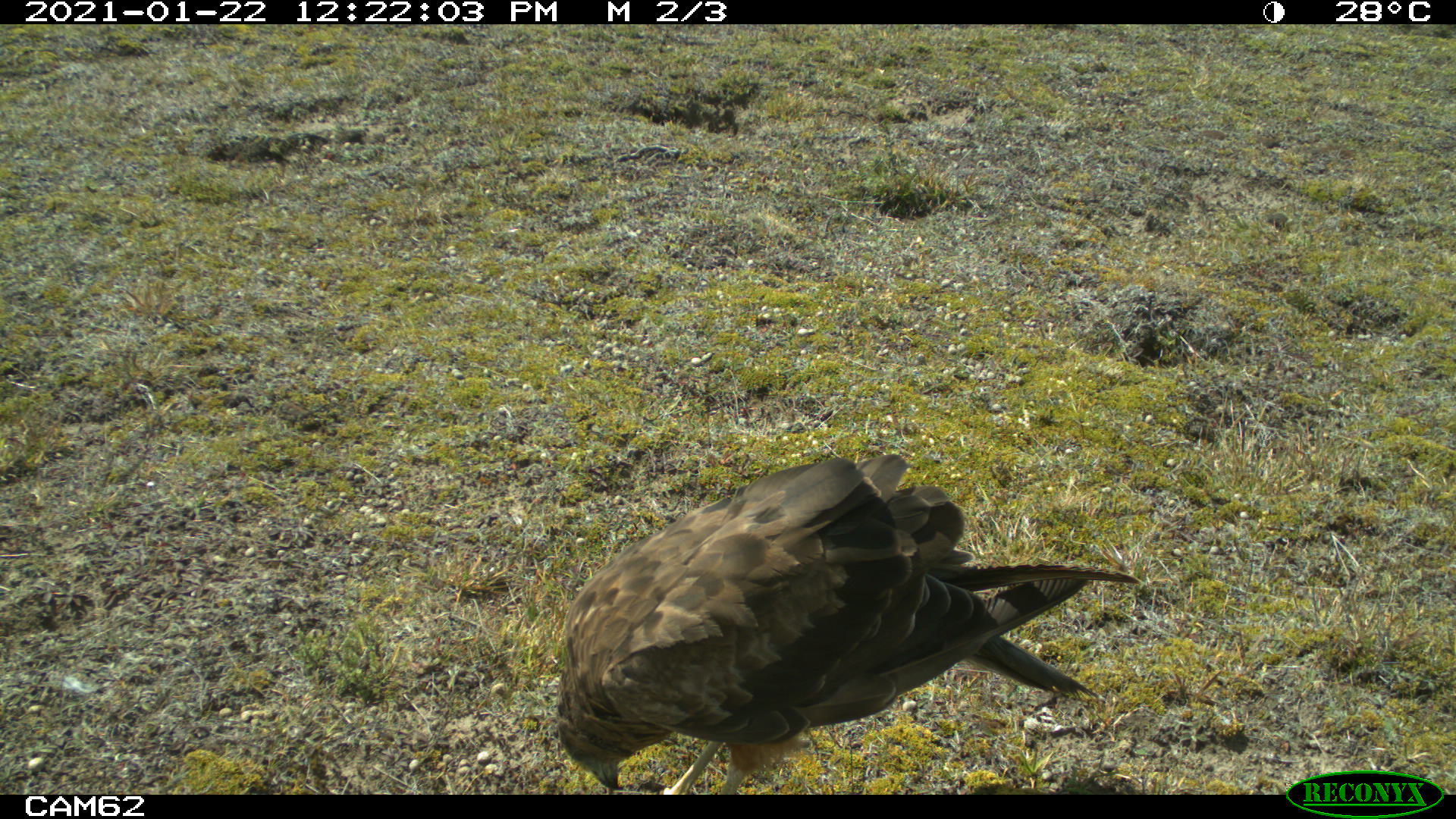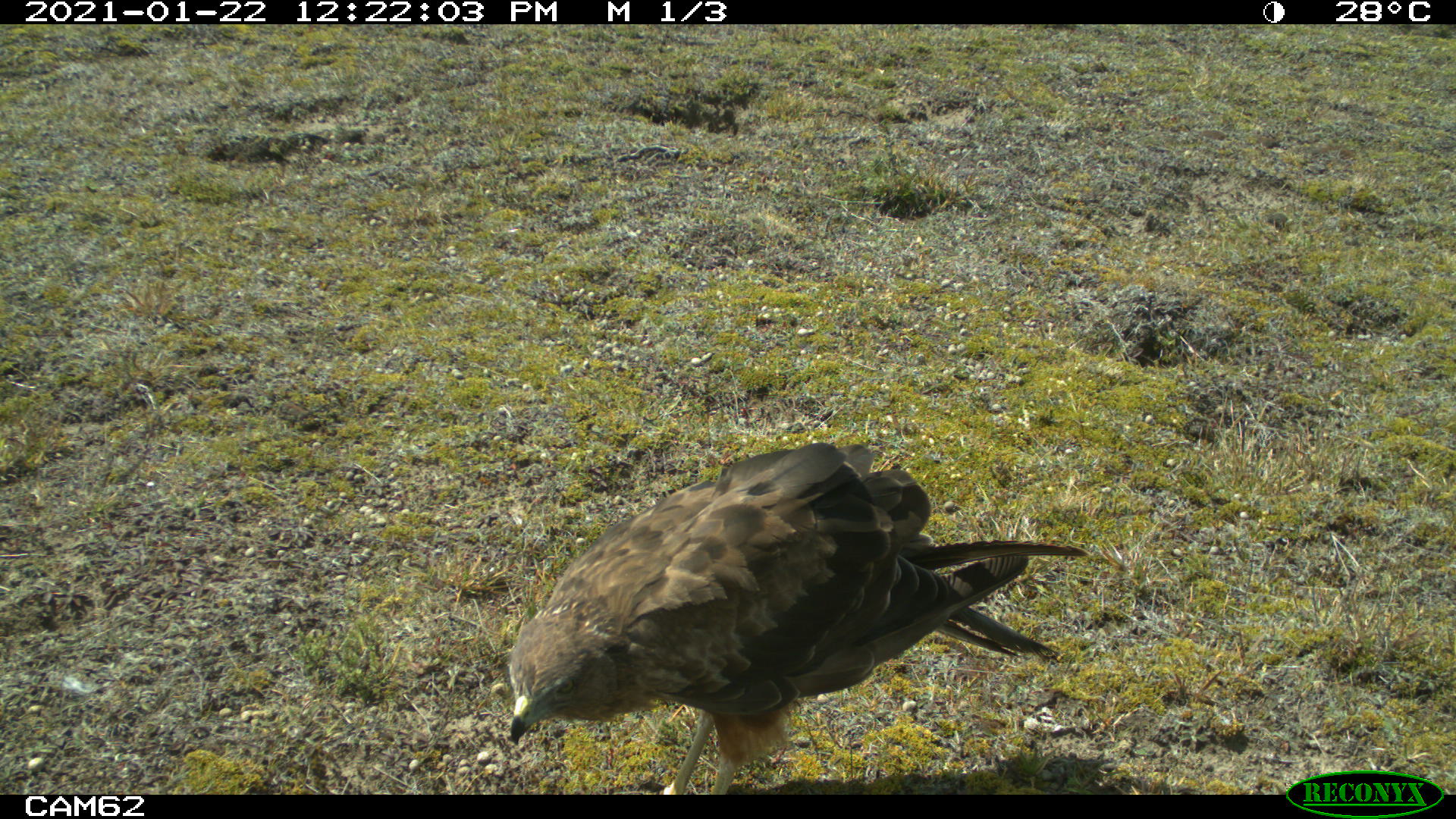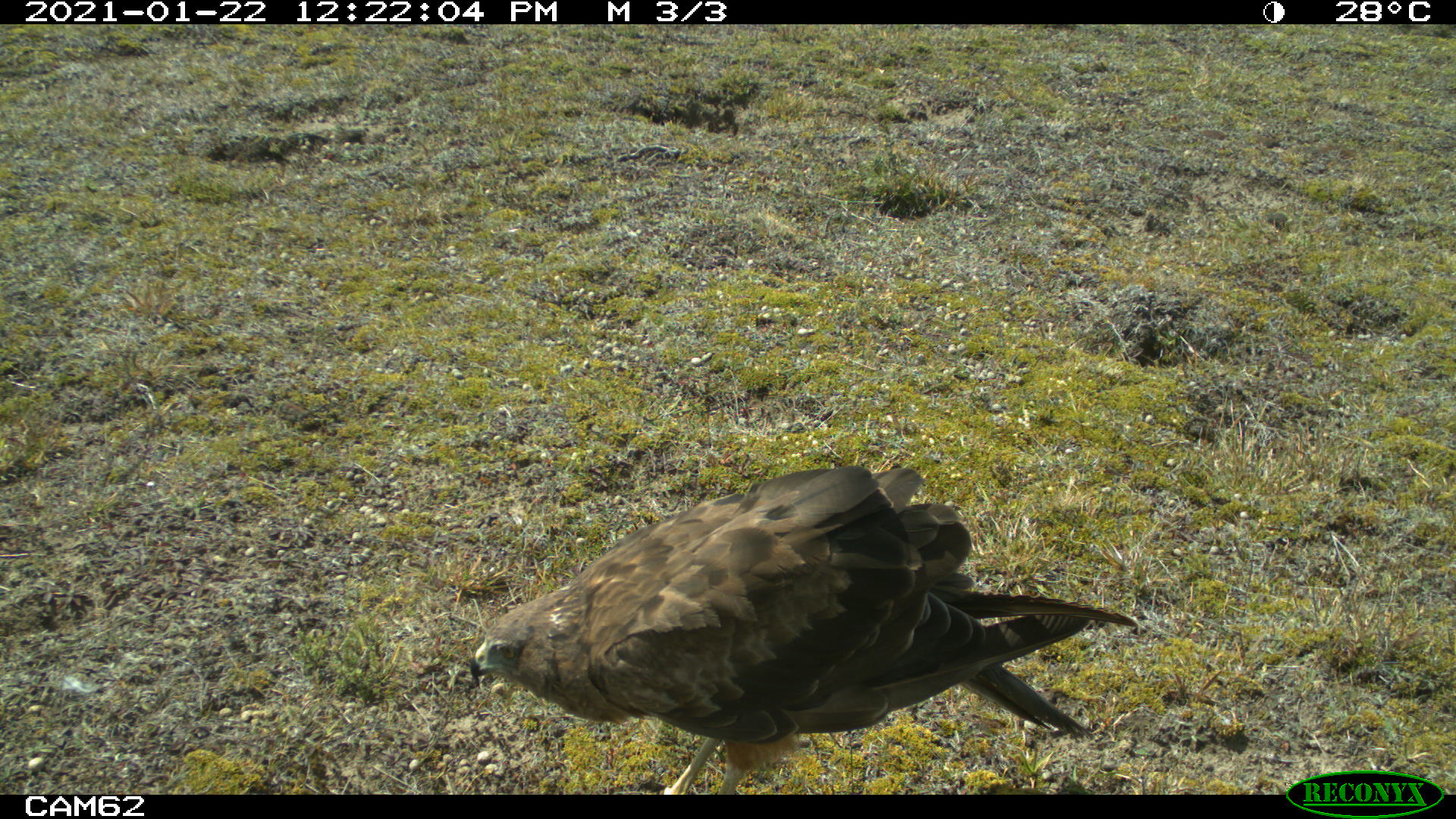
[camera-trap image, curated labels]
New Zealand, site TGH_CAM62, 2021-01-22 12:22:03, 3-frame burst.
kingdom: Animalia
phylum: Chordata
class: Aves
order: Accipitriformes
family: Accipitridae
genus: Circus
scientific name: Circus approximans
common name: swamp harrier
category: harrier